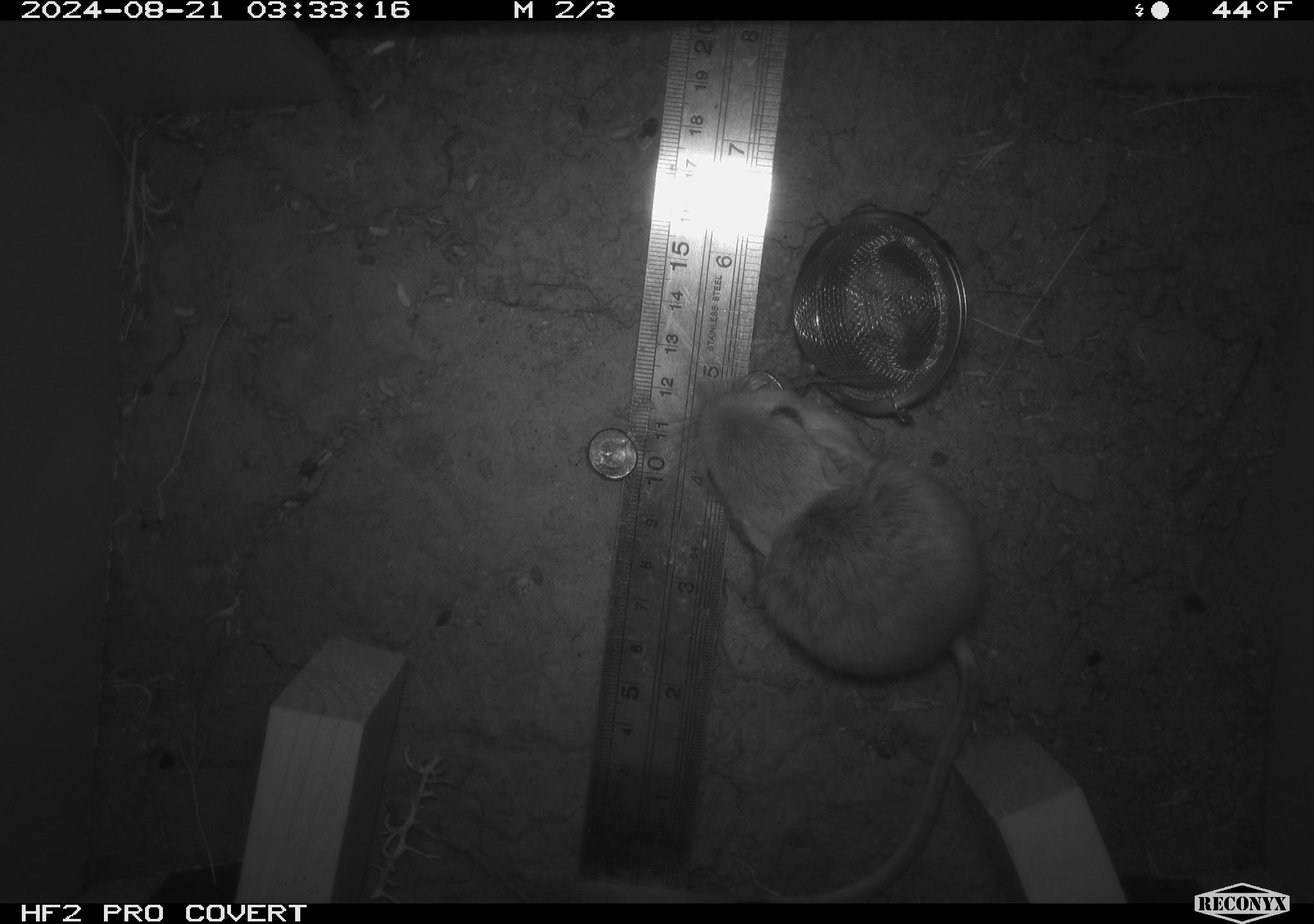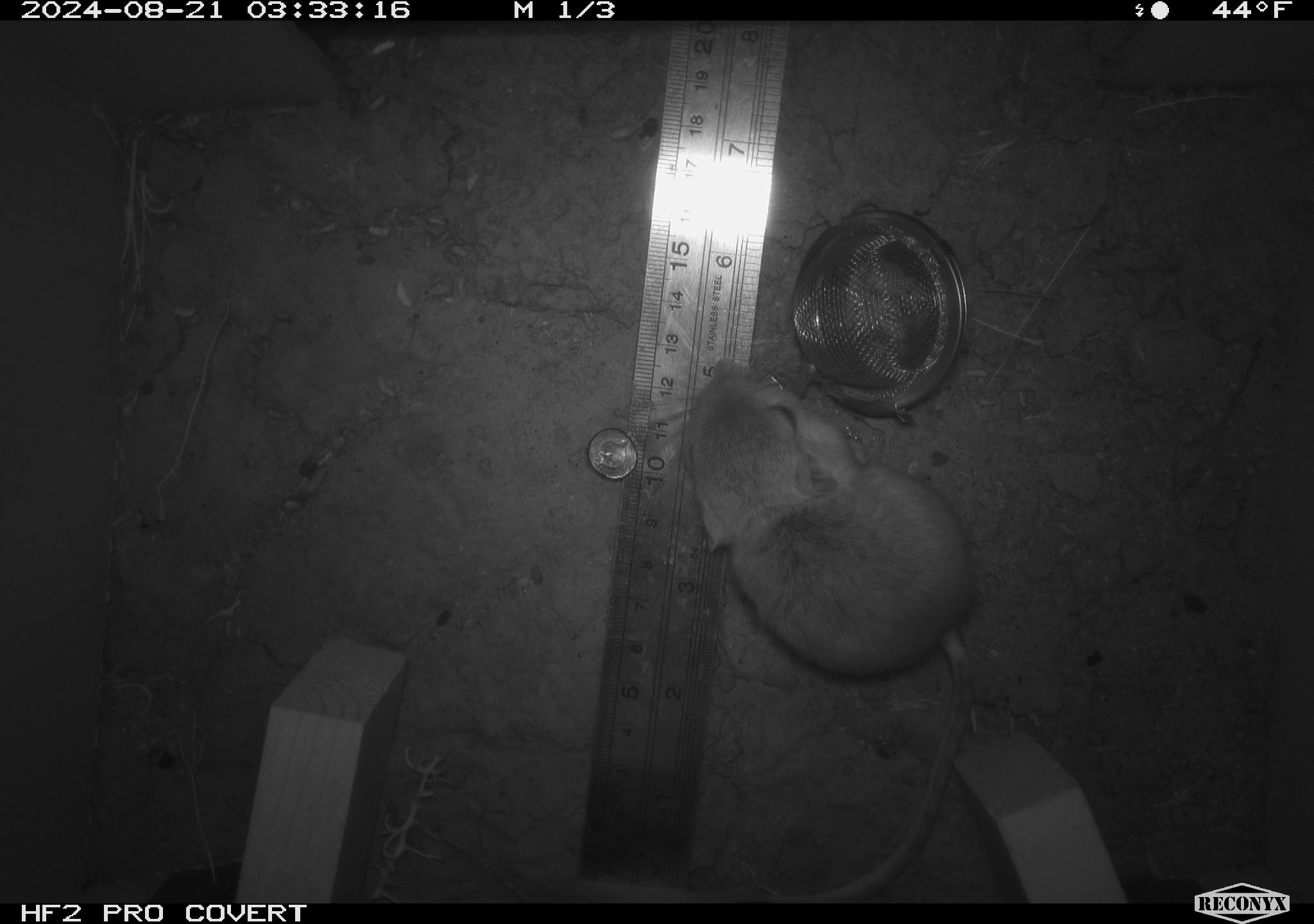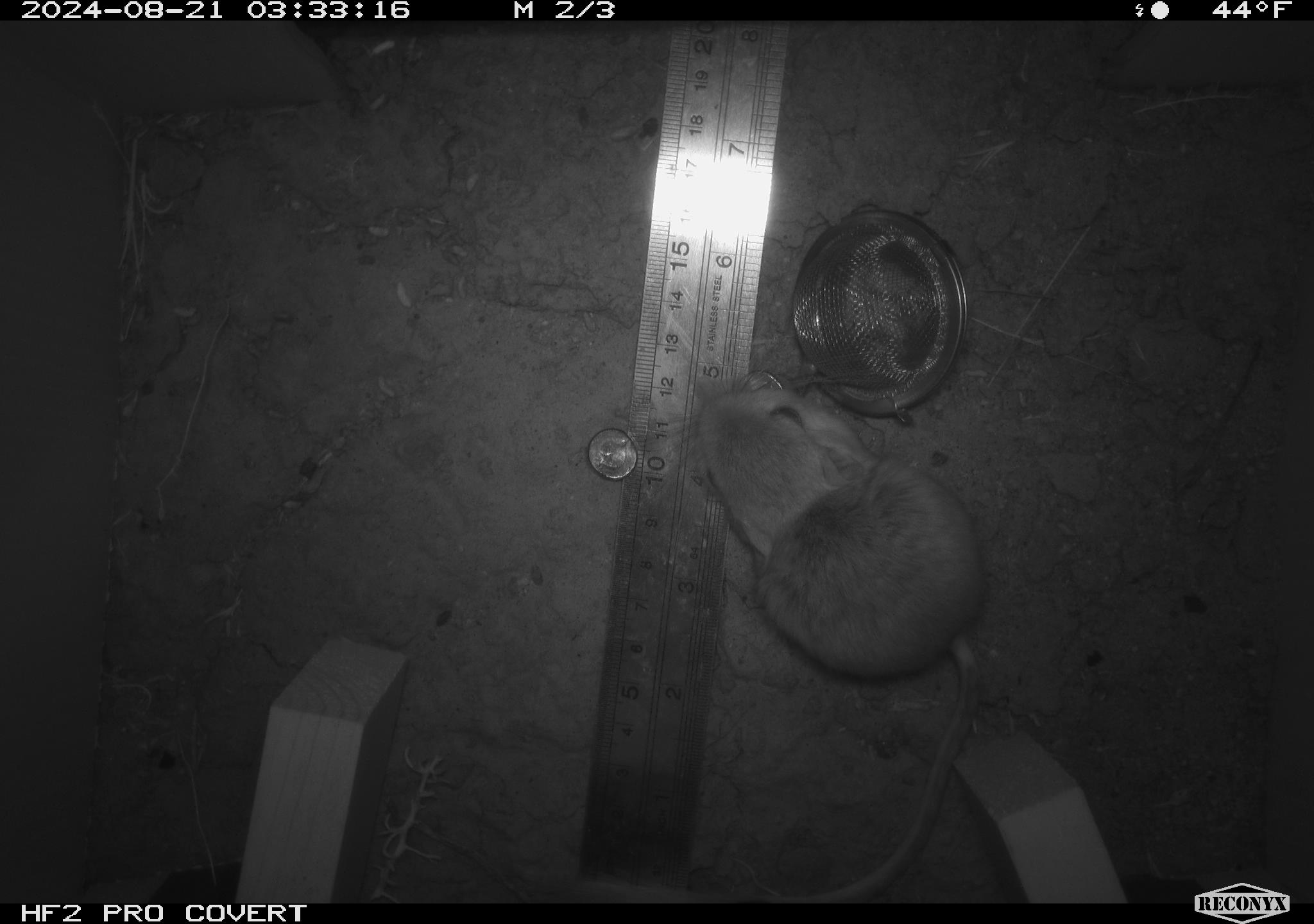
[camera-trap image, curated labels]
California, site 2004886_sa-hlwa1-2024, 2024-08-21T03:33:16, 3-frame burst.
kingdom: Animalia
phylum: Chordata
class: Mammalia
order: Rodentia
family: Heteromyidae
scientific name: Heteromyidae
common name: kangaroo rats and pocket mice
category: heteromyidae family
Heteromyidae family (kangaroo rats and pocket mice) (Heteromyidae).